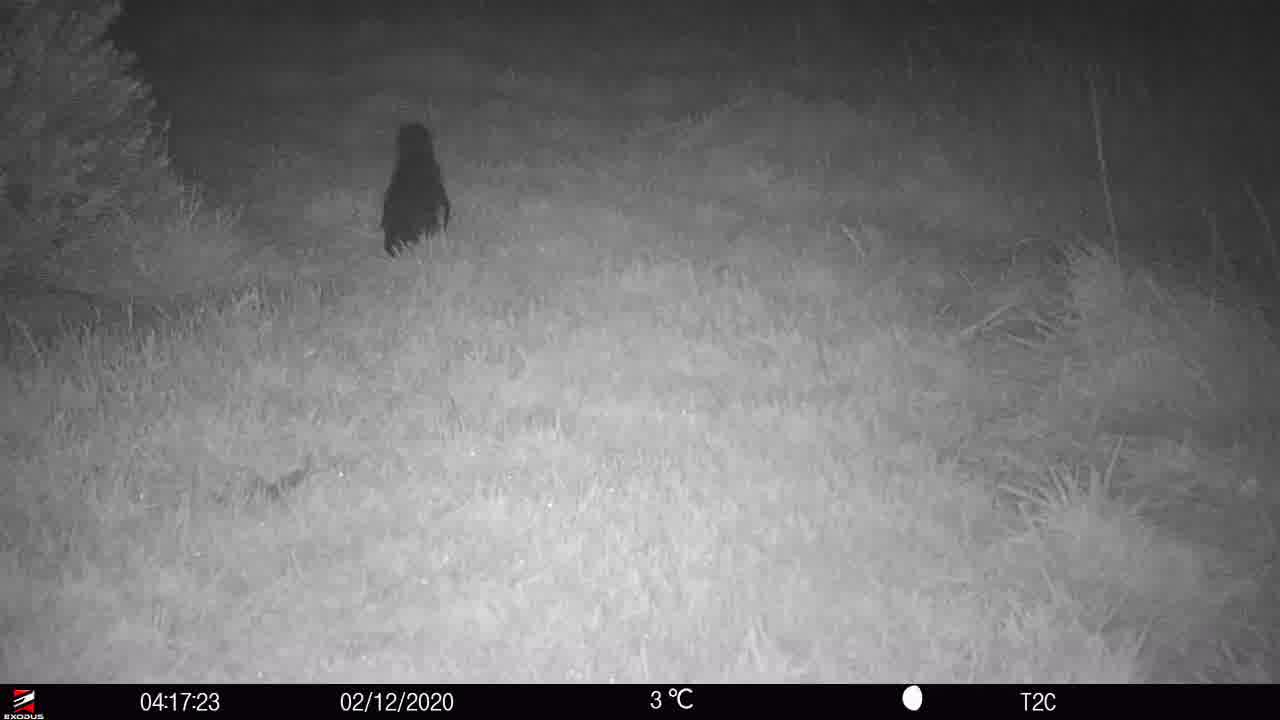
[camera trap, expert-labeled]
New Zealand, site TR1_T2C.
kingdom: Animalia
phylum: Chordata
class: Aves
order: Sphenisciformes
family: Spheniscidae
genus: Eudyptula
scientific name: Eudyptula minor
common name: little blue penguin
Little blue penguin (Eudyptula minor).